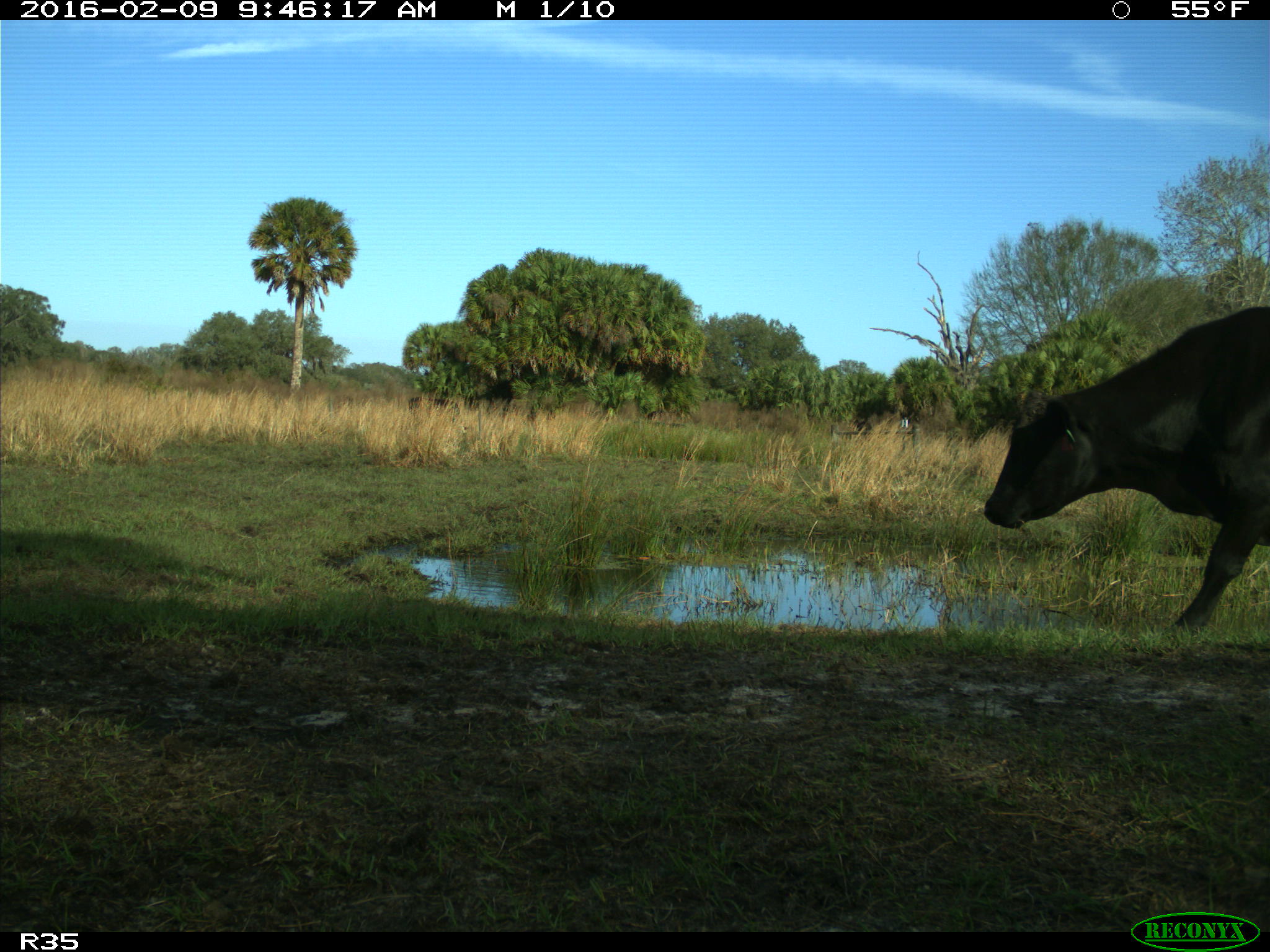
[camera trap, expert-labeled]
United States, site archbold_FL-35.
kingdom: Animalia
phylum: Chordata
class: Mammalia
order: Artiodactyla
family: Bovidae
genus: Bos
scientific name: Bos taurus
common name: domestic cow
Bos taurus (domestic cow).